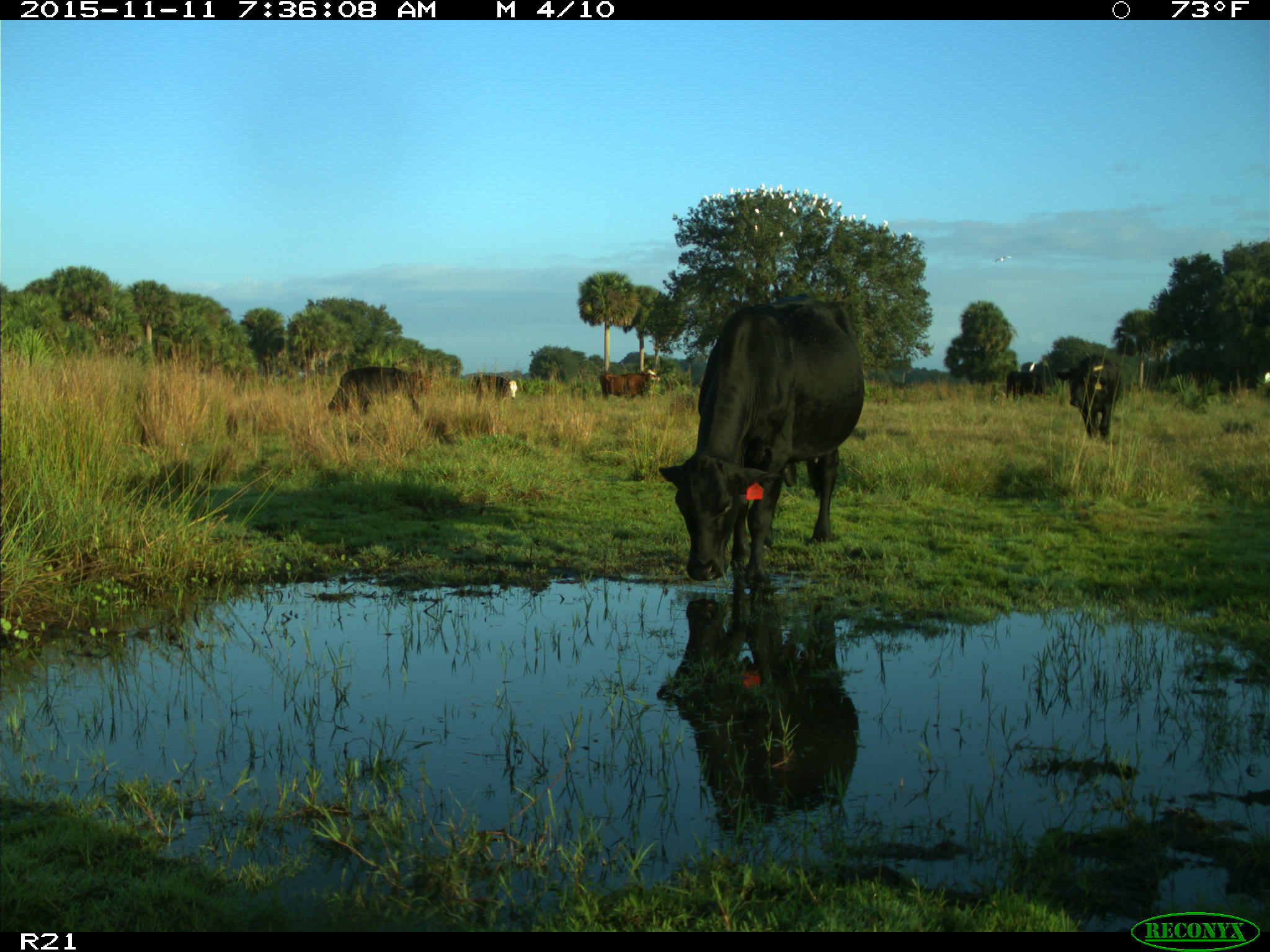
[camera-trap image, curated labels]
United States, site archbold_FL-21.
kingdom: Animalia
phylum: Chordata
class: Mammalia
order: Artiodactyla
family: Bovidae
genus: Bos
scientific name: Bos taurus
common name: domestic cow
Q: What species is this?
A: Bos taurus (domestic cow).